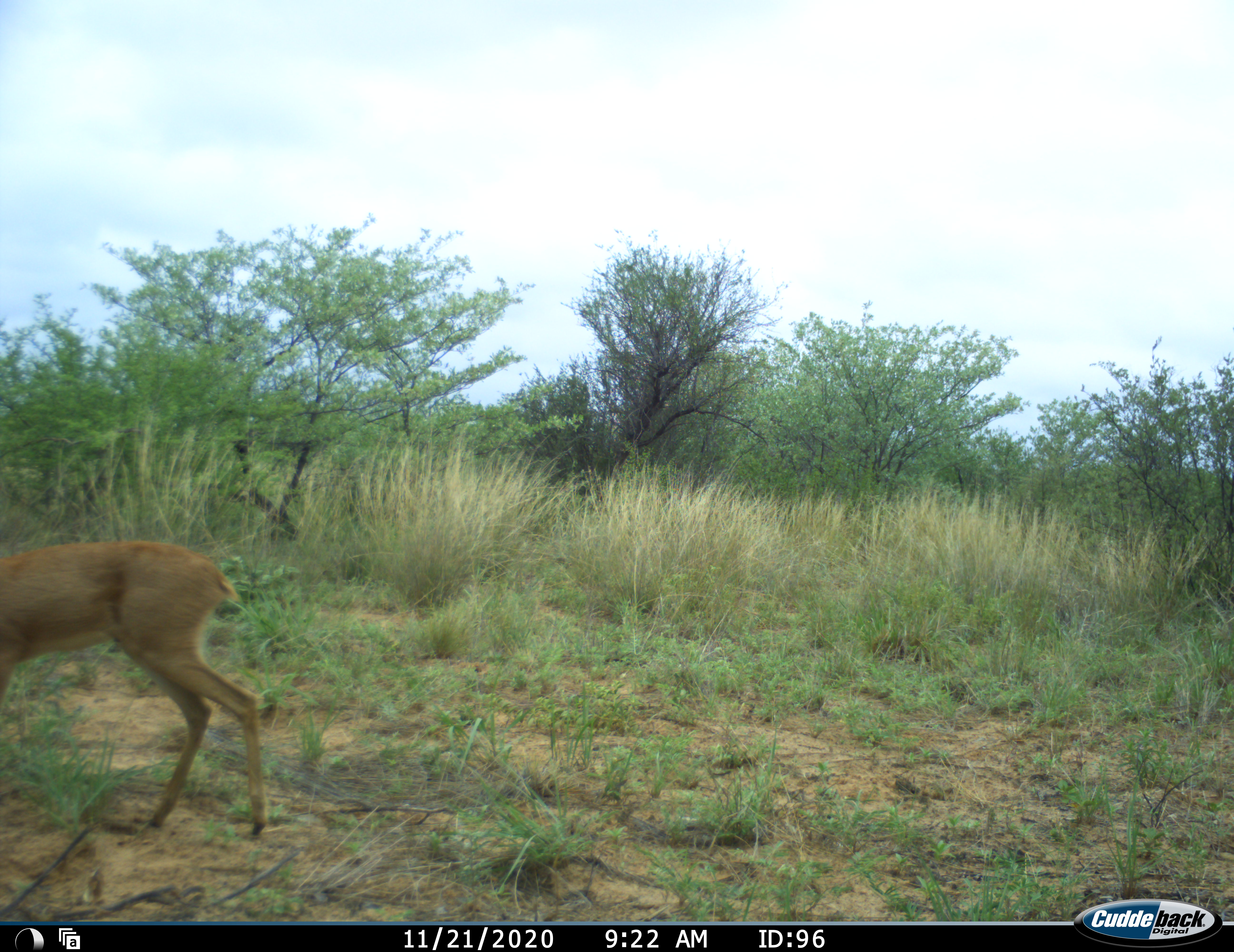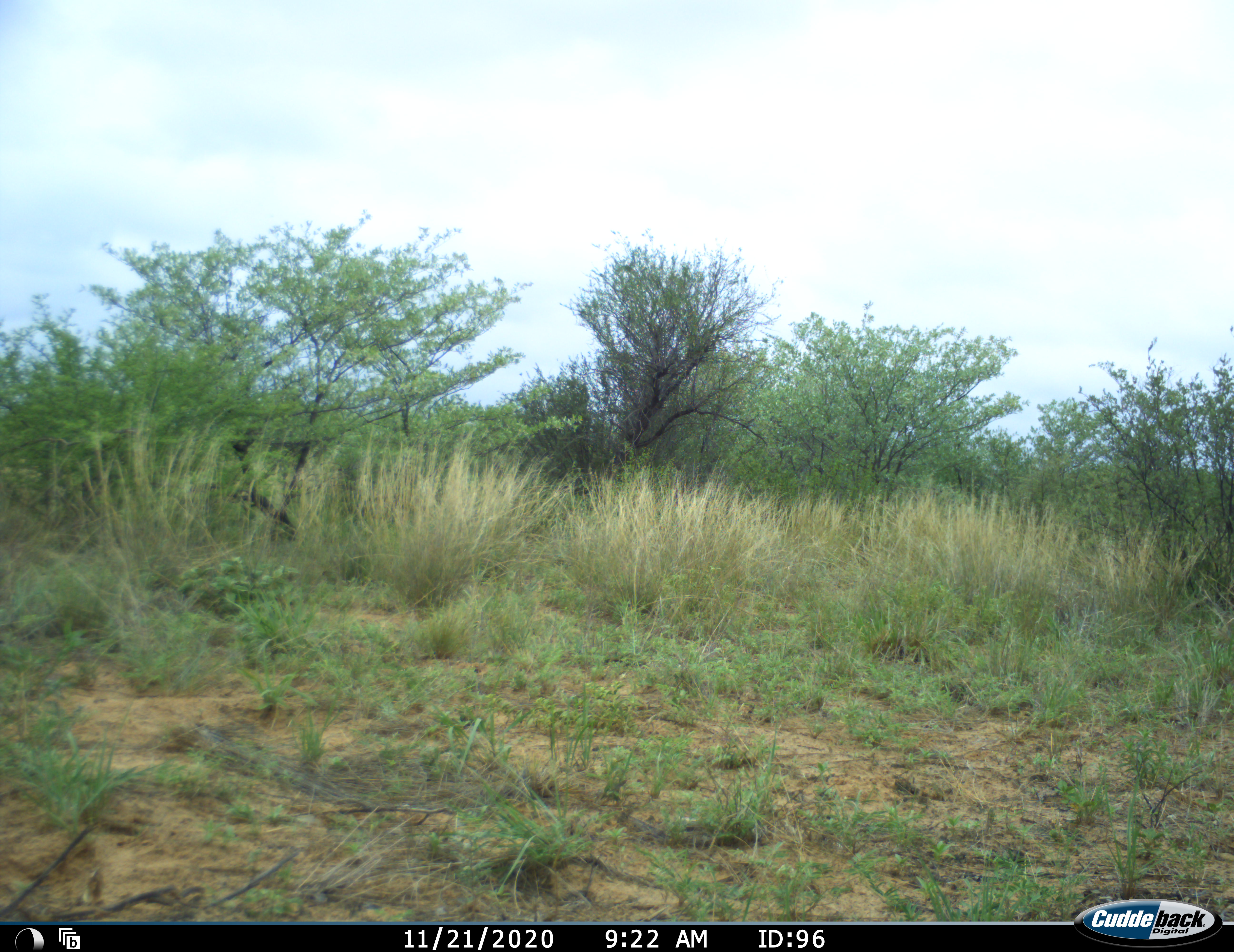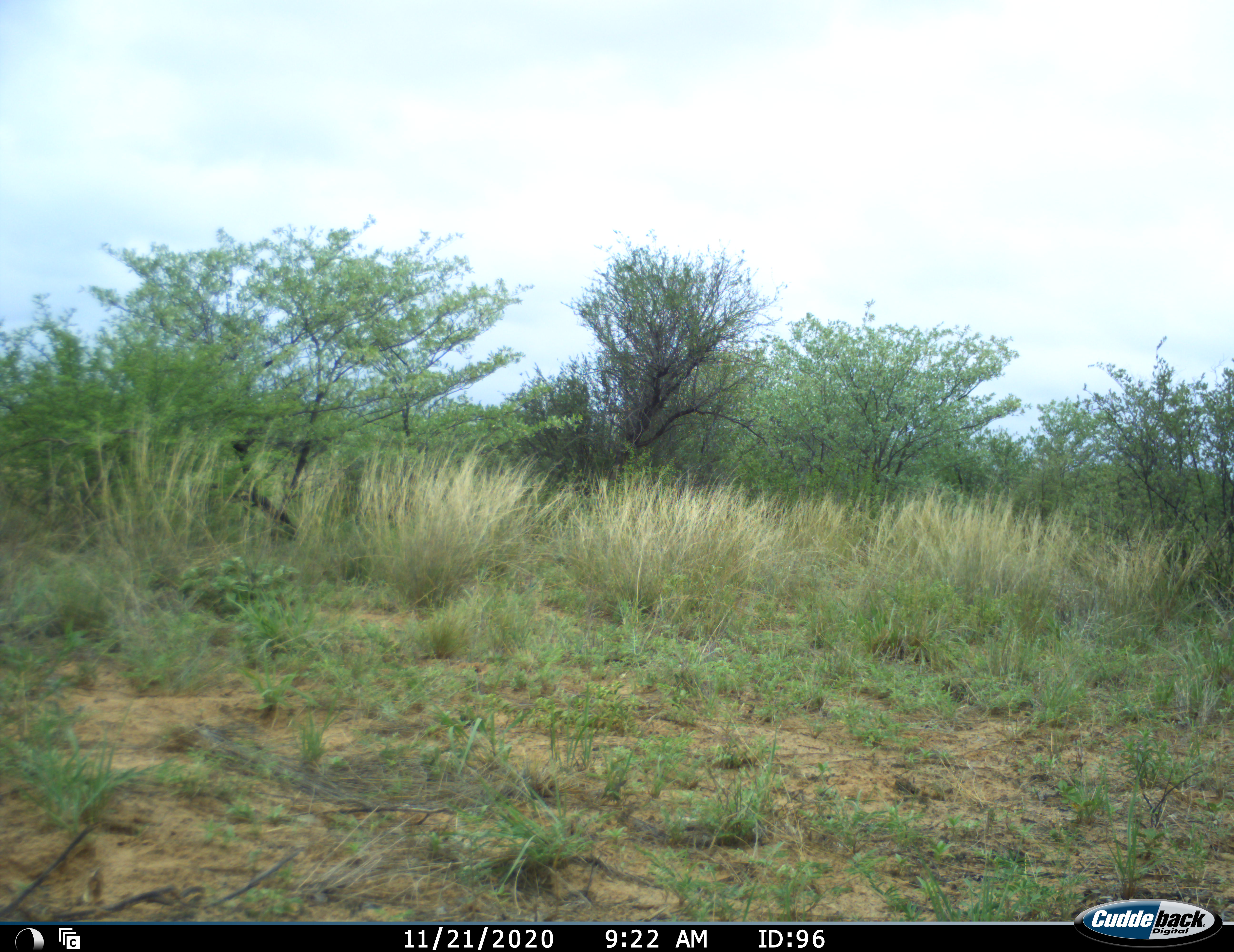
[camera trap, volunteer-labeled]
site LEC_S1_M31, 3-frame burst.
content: unidentified animal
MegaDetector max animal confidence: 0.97